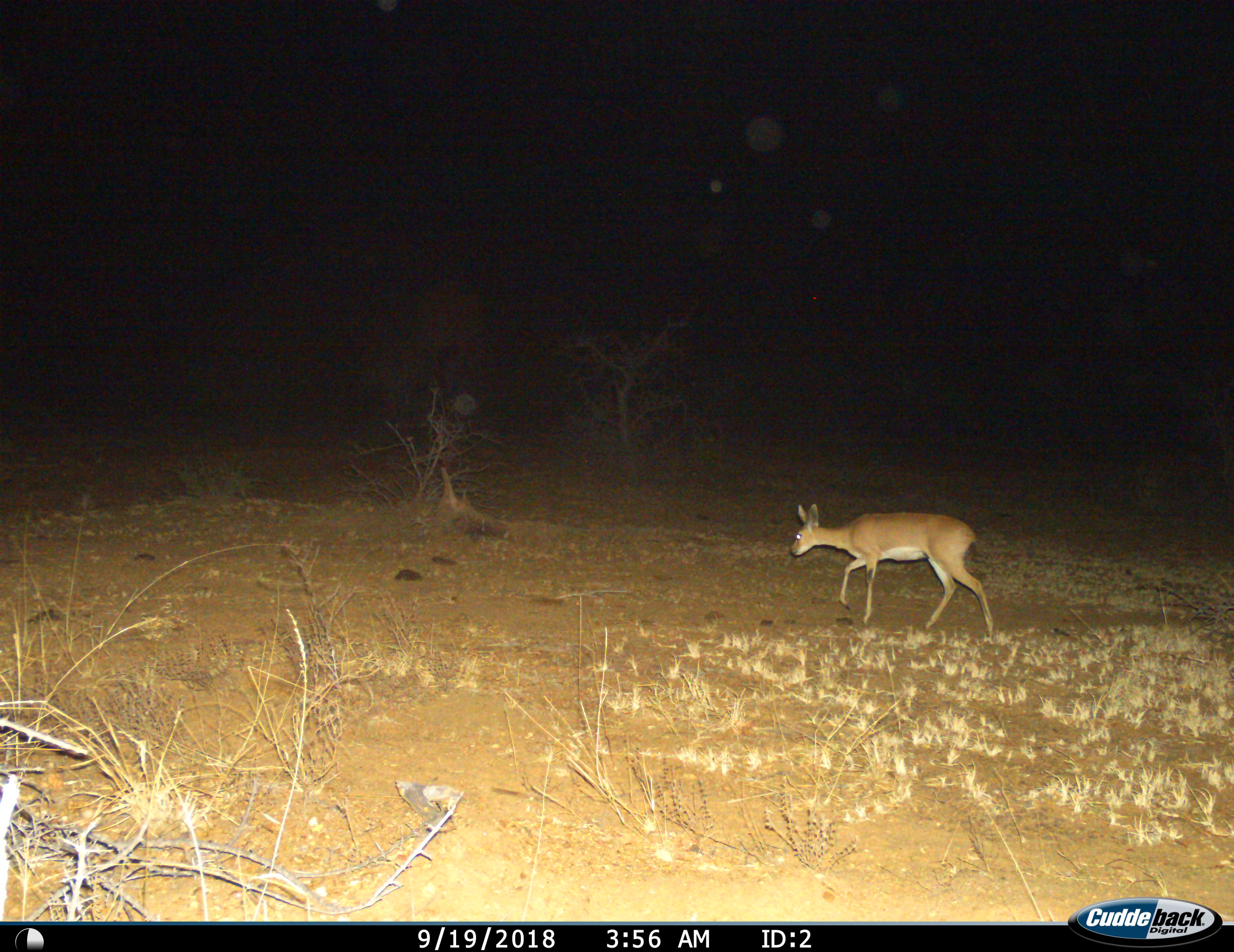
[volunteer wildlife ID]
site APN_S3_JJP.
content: unidentified animal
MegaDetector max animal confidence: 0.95